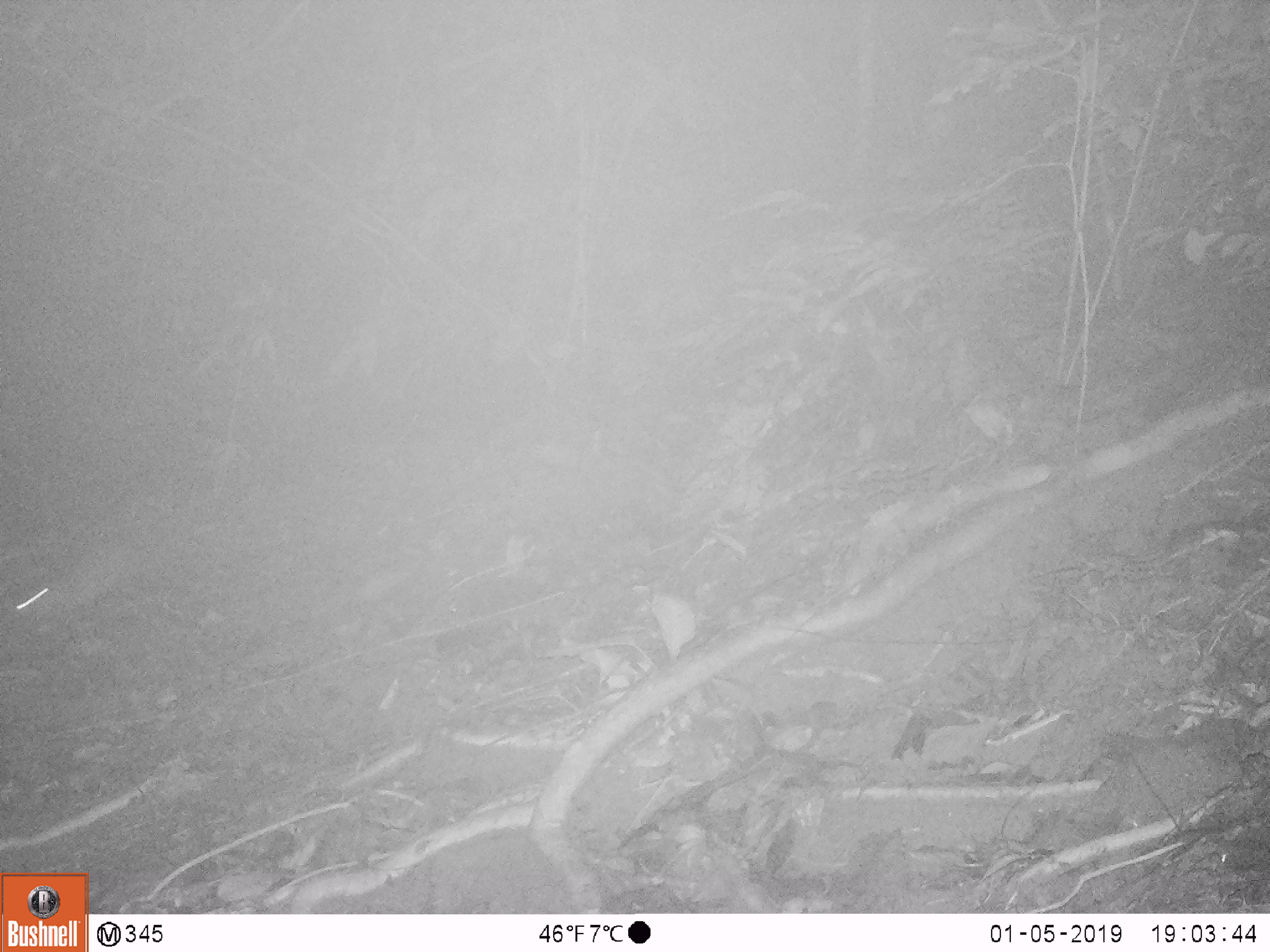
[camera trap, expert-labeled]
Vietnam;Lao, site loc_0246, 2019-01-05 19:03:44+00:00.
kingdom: Animalia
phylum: Chordata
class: Mammalia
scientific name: Mammalia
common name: mammal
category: unidentified small mammal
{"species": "unidentified small mammal (mammal) (Mammalia)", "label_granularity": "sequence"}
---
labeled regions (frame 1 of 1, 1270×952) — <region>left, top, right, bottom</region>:
unidentified small mammal: <region>4, 541, 152, 625</region>